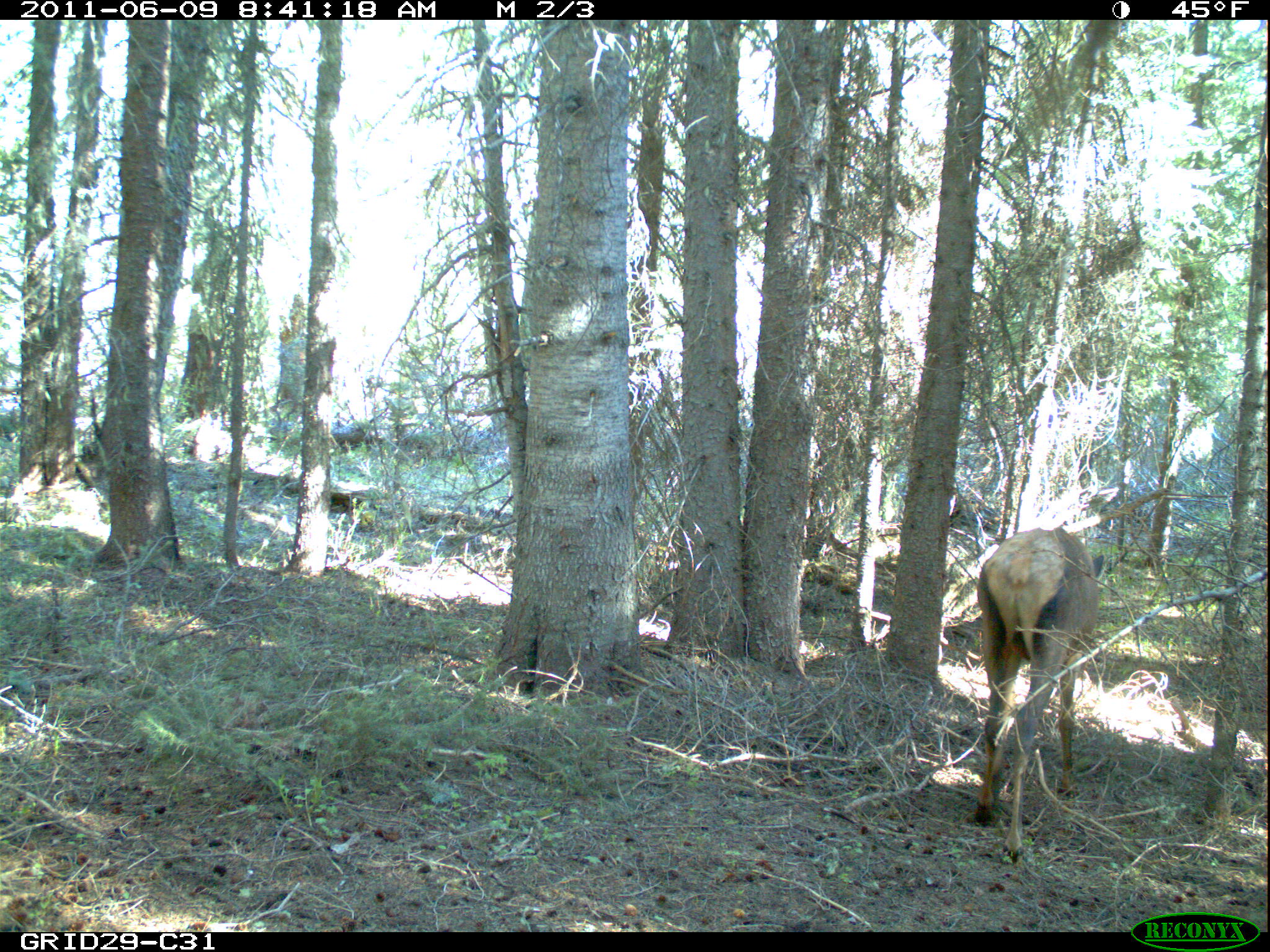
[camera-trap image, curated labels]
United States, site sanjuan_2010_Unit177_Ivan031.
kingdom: Animalia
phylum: Chordata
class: Mammalia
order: Artiodactyla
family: Cervidae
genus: Cervus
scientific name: Cervus elaphus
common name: red deer